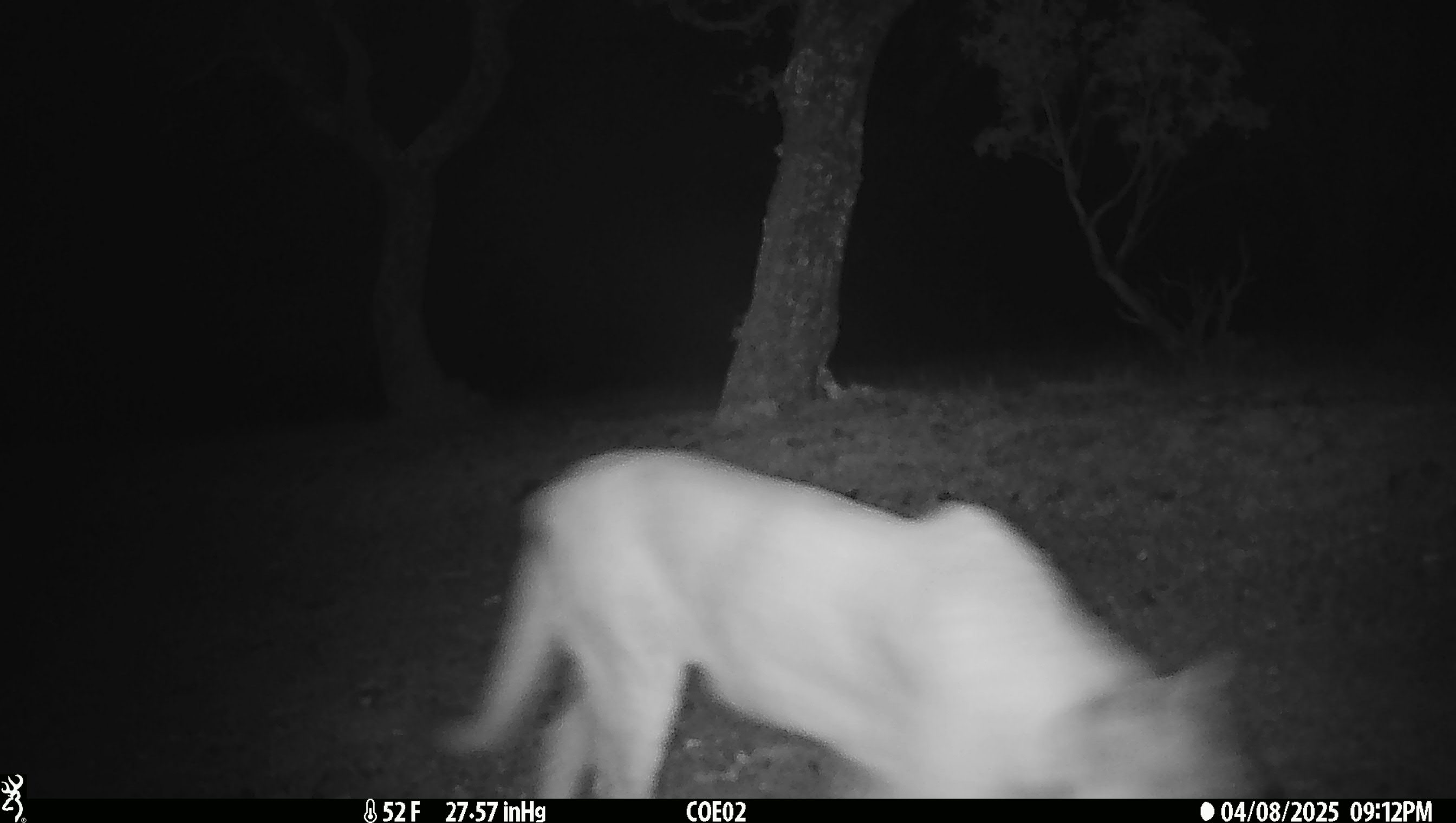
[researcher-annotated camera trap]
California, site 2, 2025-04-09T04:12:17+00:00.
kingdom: Animalia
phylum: Chordata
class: Mammalia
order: Carnivora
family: Felidae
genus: Puma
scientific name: Puma concolor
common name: puma